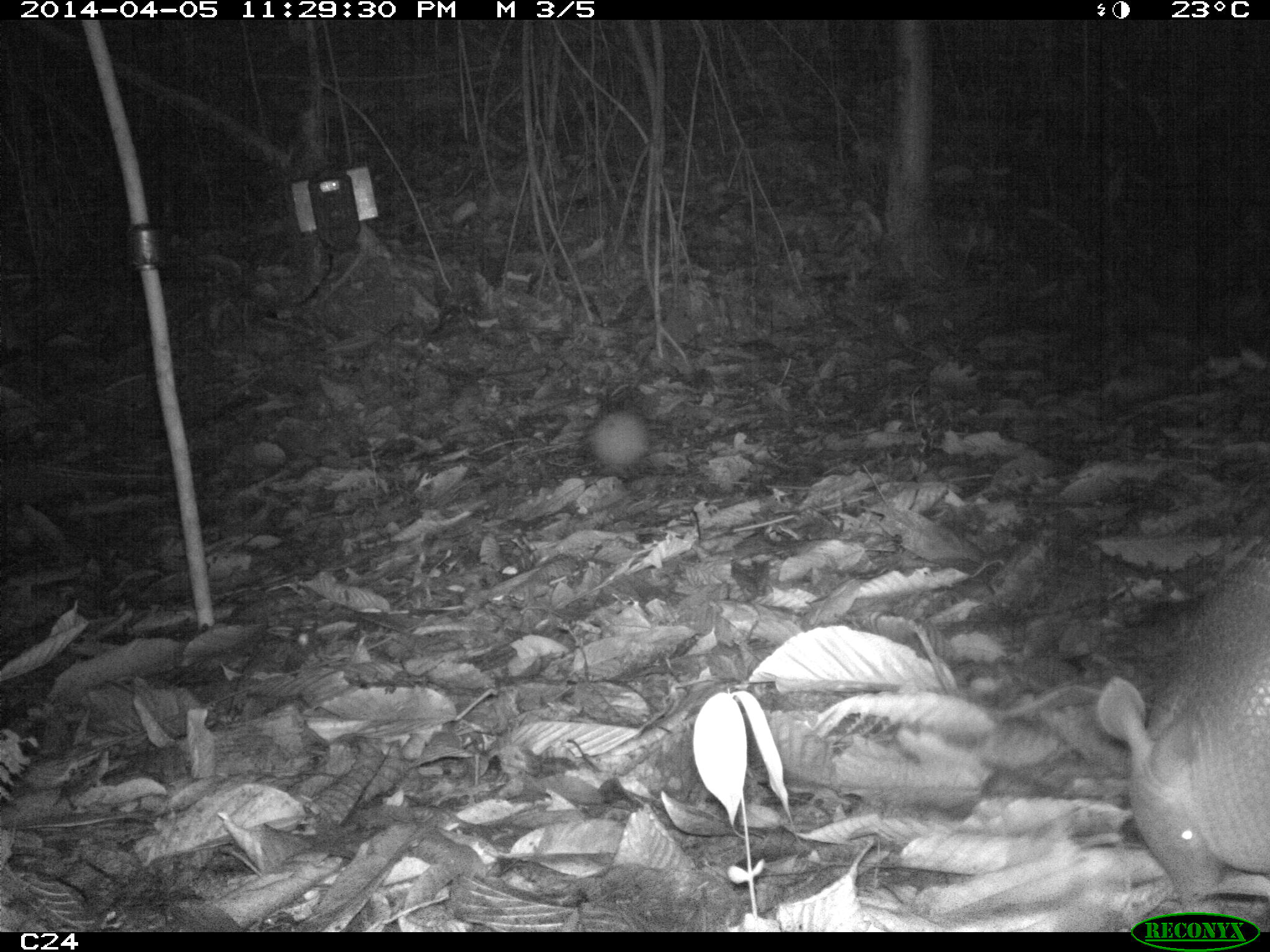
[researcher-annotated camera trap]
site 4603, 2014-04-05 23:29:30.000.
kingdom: Animalia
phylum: Chordata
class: Mammalia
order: Cingulata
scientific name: Cingulata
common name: armadillo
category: unknown armadillo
Unknown armadillo (armadillo) (Cingulata), count 1, age adult.